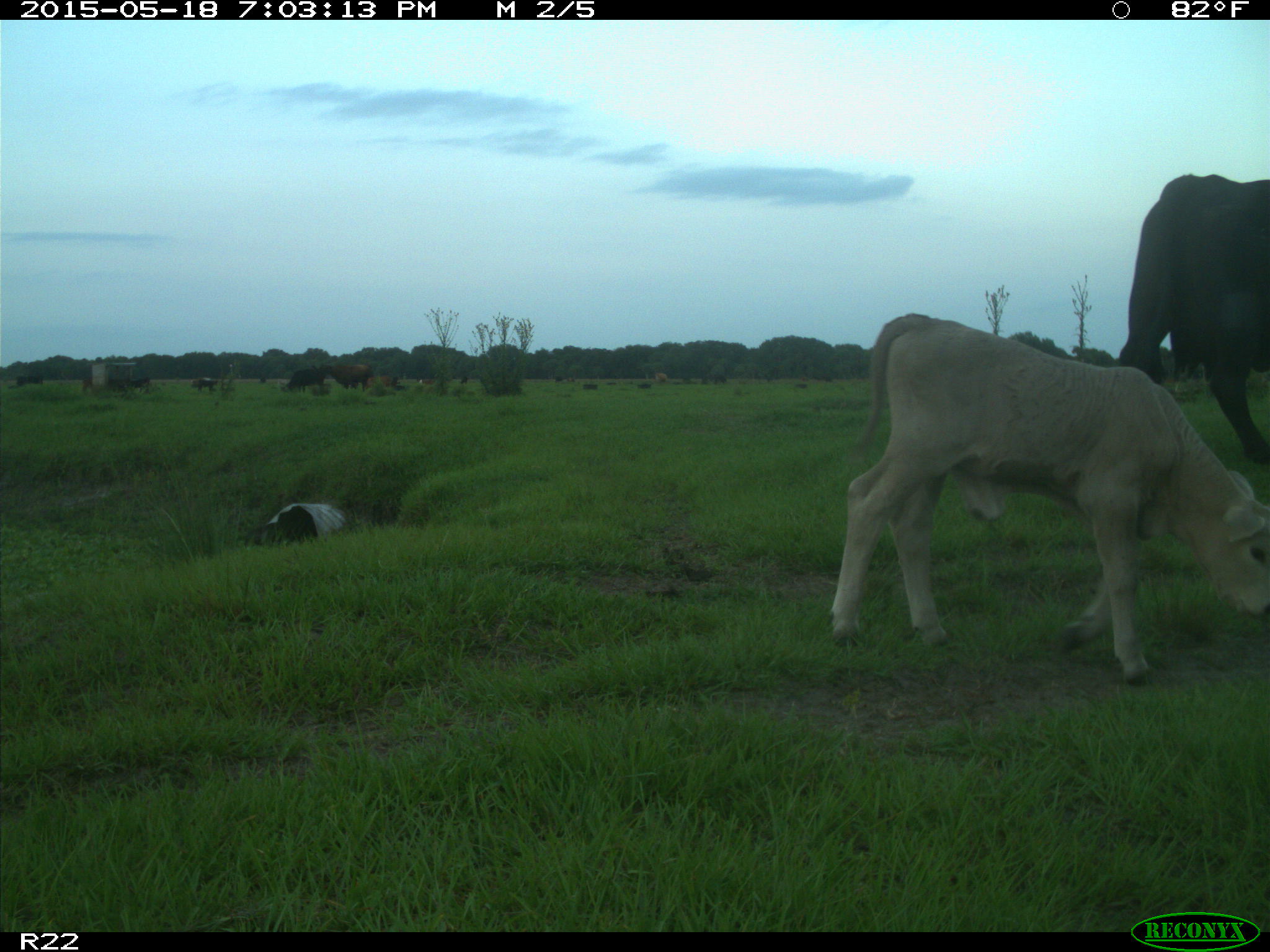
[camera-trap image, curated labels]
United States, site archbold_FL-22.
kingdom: Animalia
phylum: Chordata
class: Mammalia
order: Artiodactyla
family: Bovidae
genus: Bos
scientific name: Bos taurus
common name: domestic cow